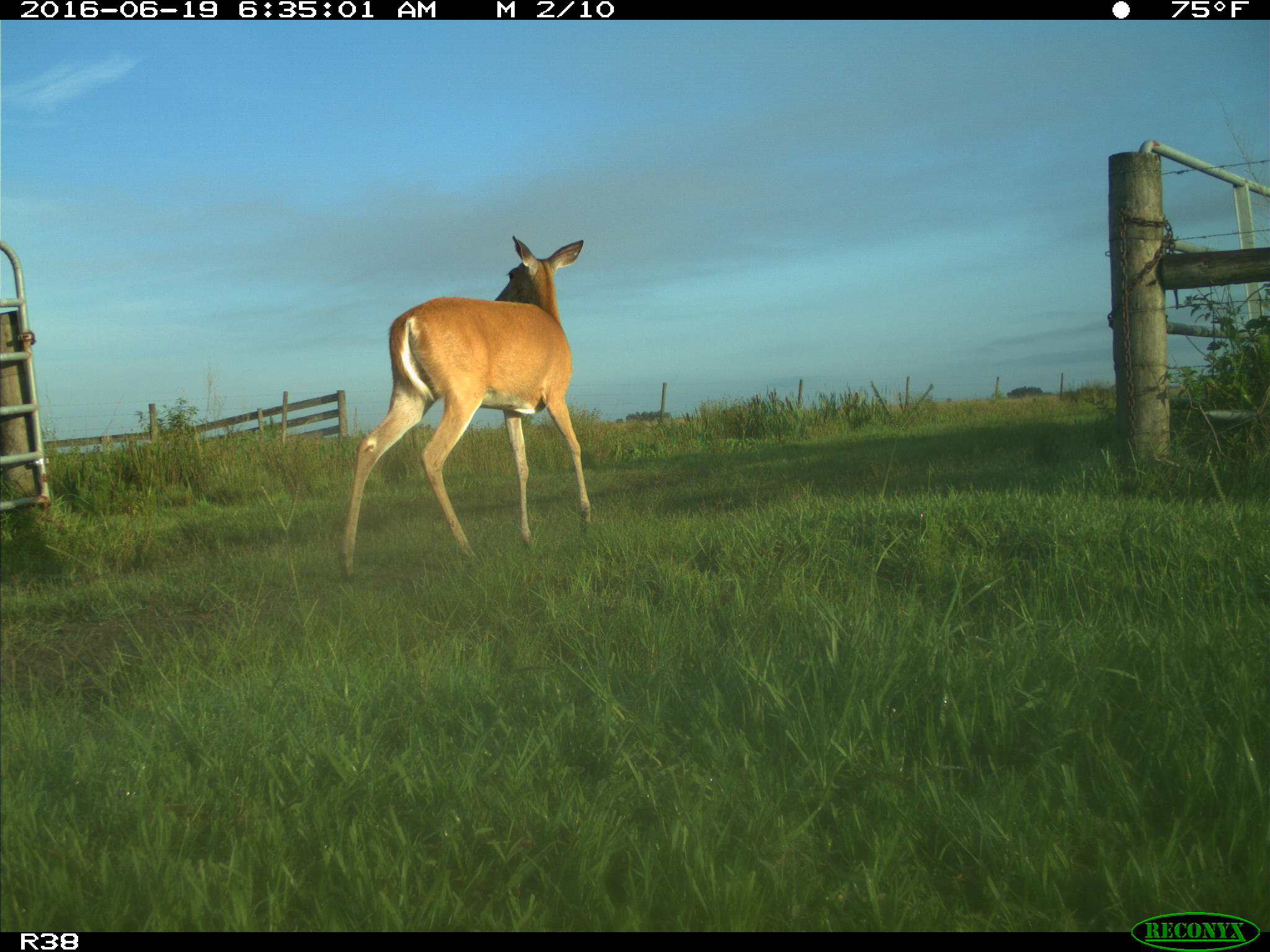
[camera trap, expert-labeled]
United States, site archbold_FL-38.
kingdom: Animalia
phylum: Chordata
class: Mammalia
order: Artiodactyla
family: Cervidae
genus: Odocoileus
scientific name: Odocoileus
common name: deer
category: unidentified deer